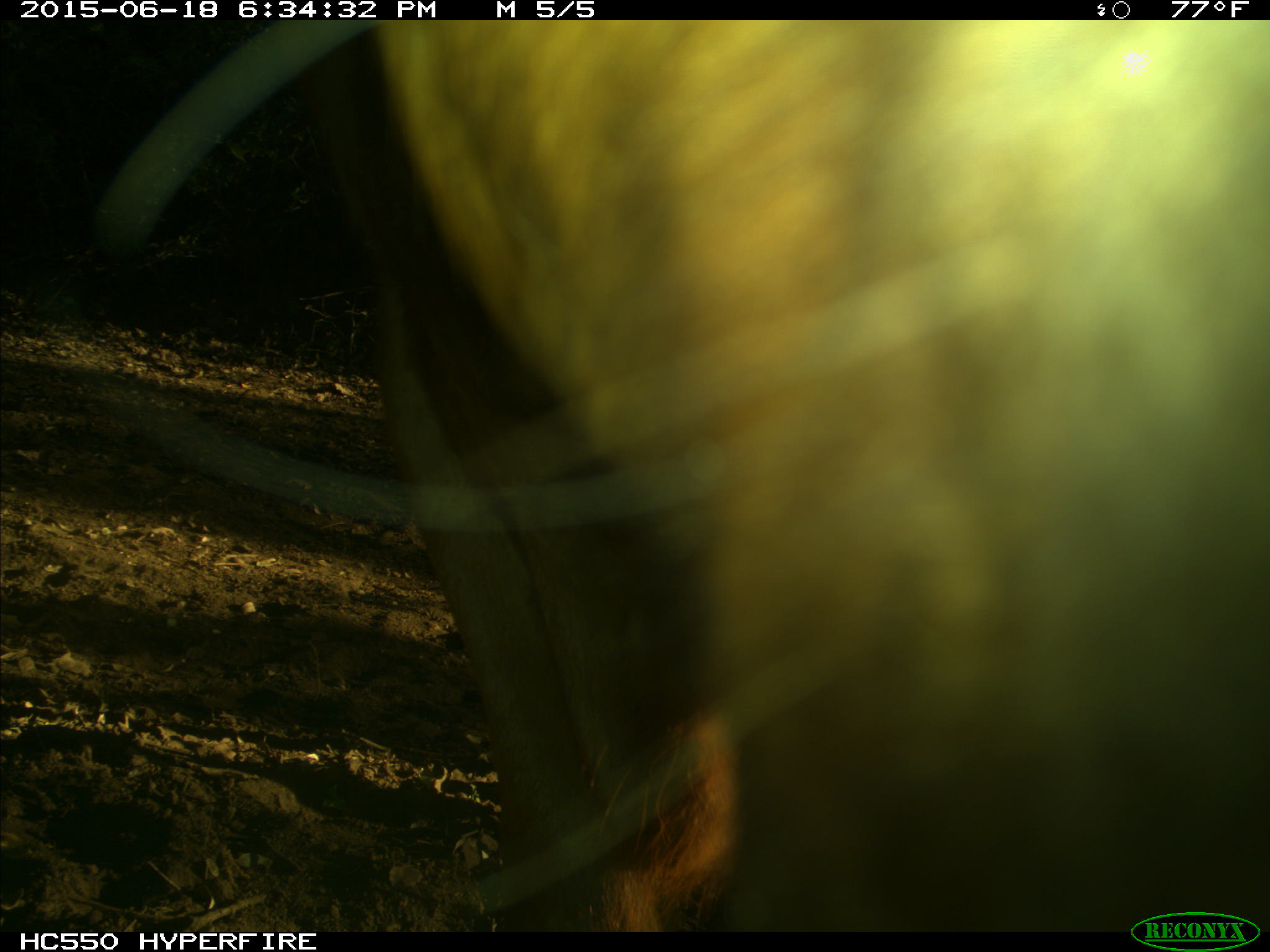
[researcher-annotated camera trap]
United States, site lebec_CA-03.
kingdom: Animalia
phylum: Chordata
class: Mammalia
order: Artiodactyla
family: Bovidae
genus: Bos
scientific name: Bos taurus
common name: domestic cow